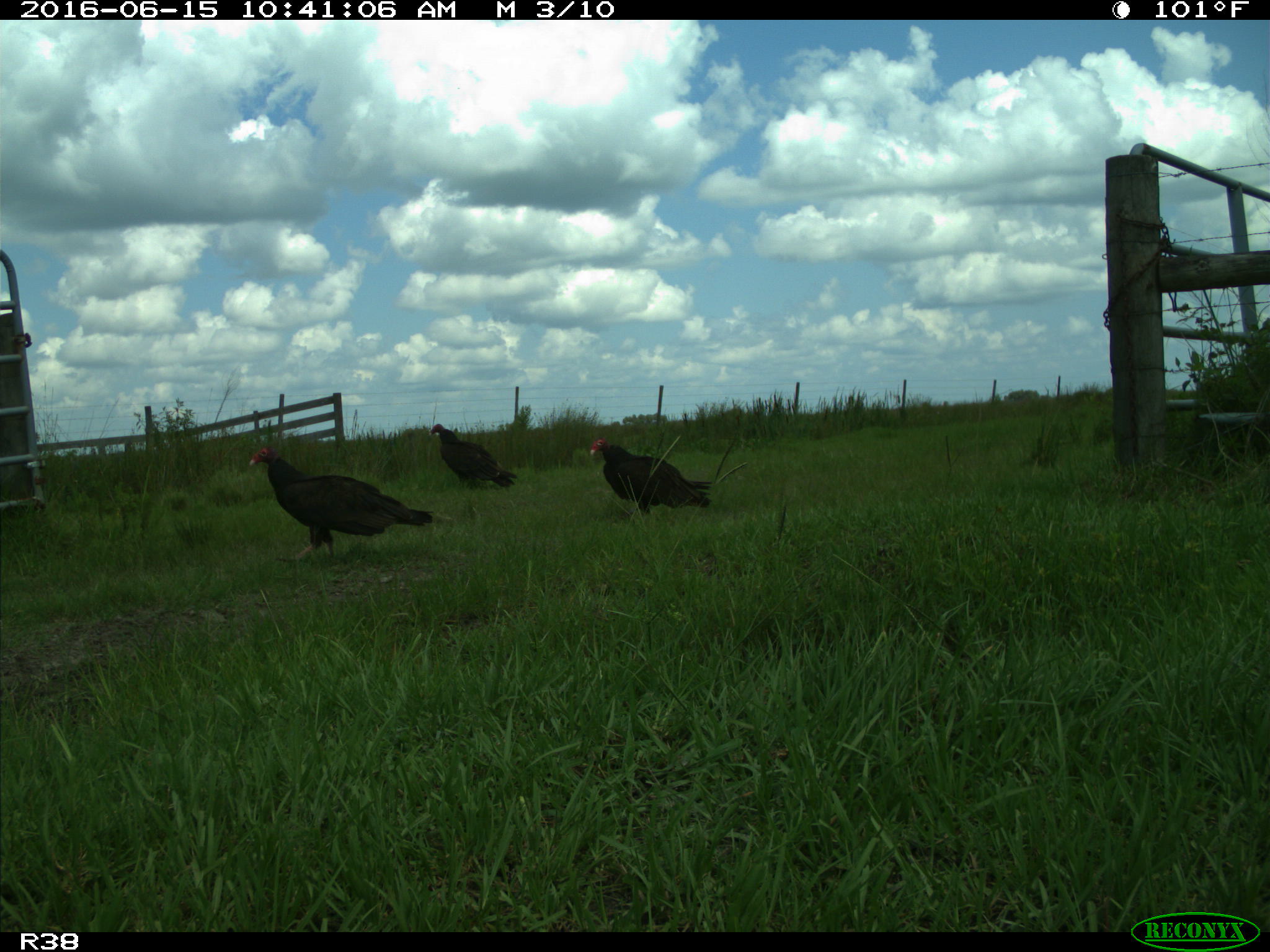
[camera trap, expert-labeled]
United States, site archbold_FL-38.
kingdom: Animalia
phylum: Chordata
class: Aves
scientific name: Aves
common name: birds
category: unidentified bird